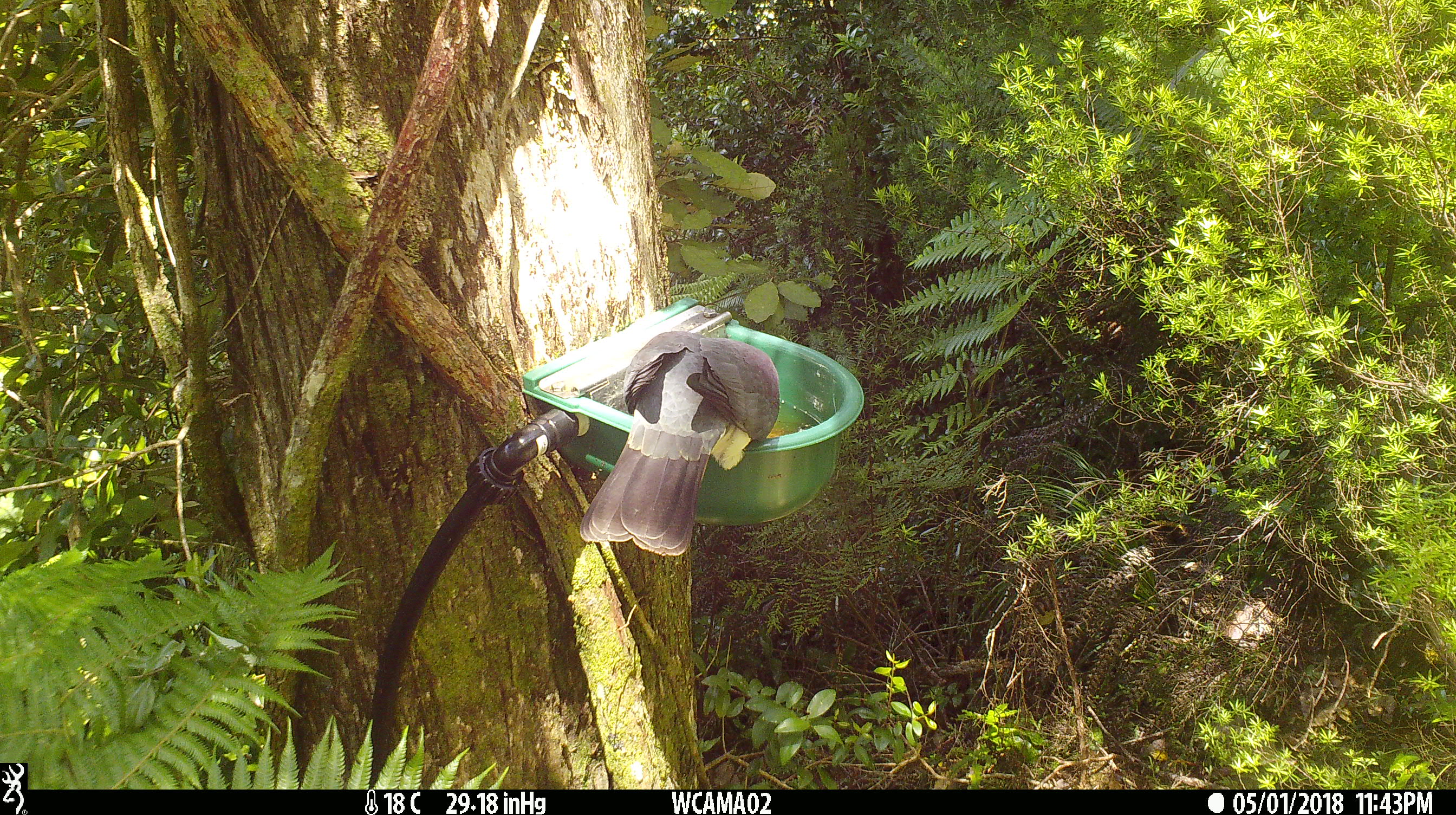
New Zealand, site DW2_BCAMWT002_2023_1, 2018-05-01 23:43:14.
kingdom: Animalia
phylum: Chordata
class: Aves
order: Columbiformes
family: Columbidae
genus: Hemiphaga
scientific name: Hemiphaga novaeseelandiae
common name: new zealand pigeon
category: kereru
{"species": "kereru (new zealand pigeon) (Hemiphaga novaeseelandiae)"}